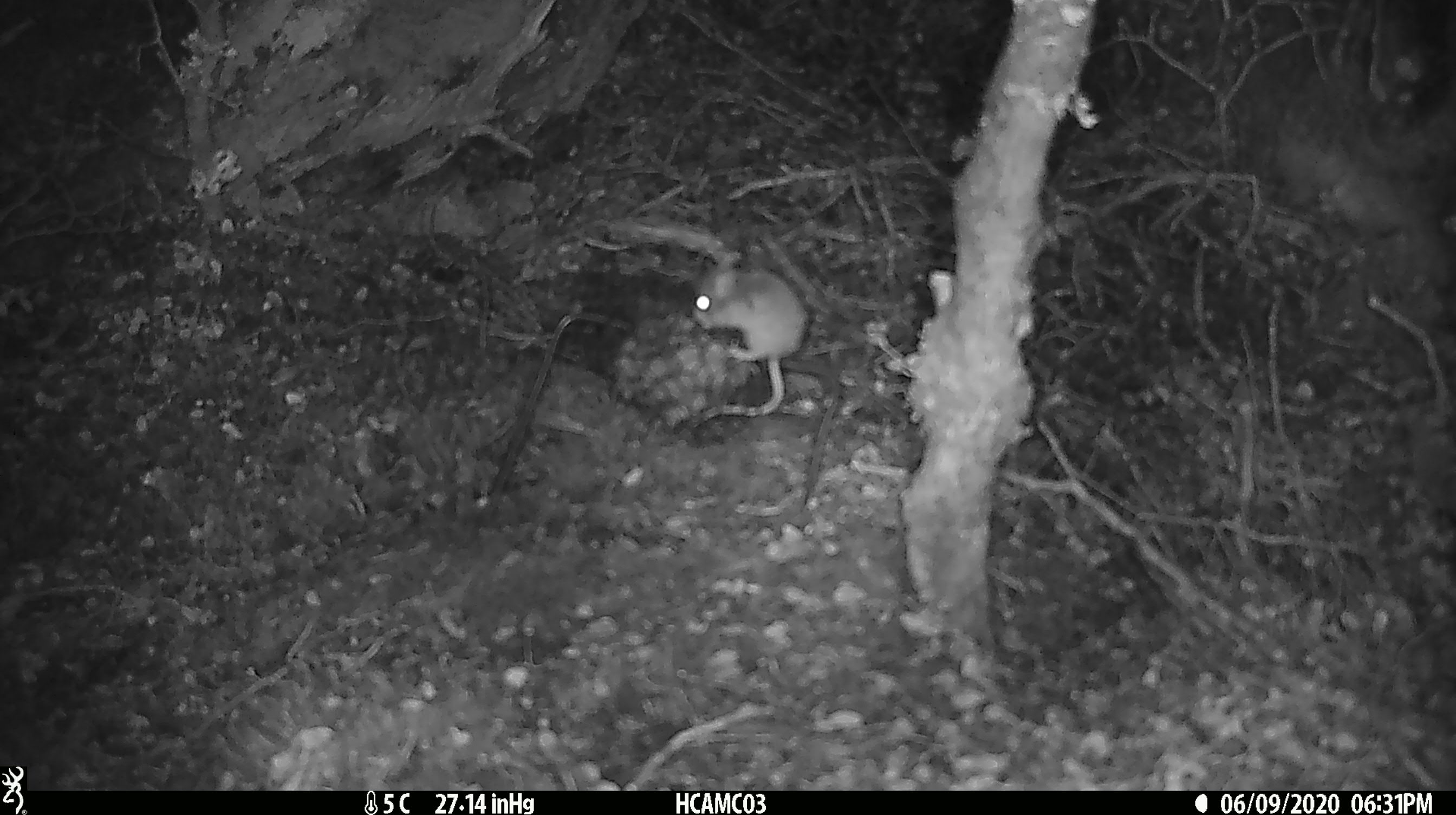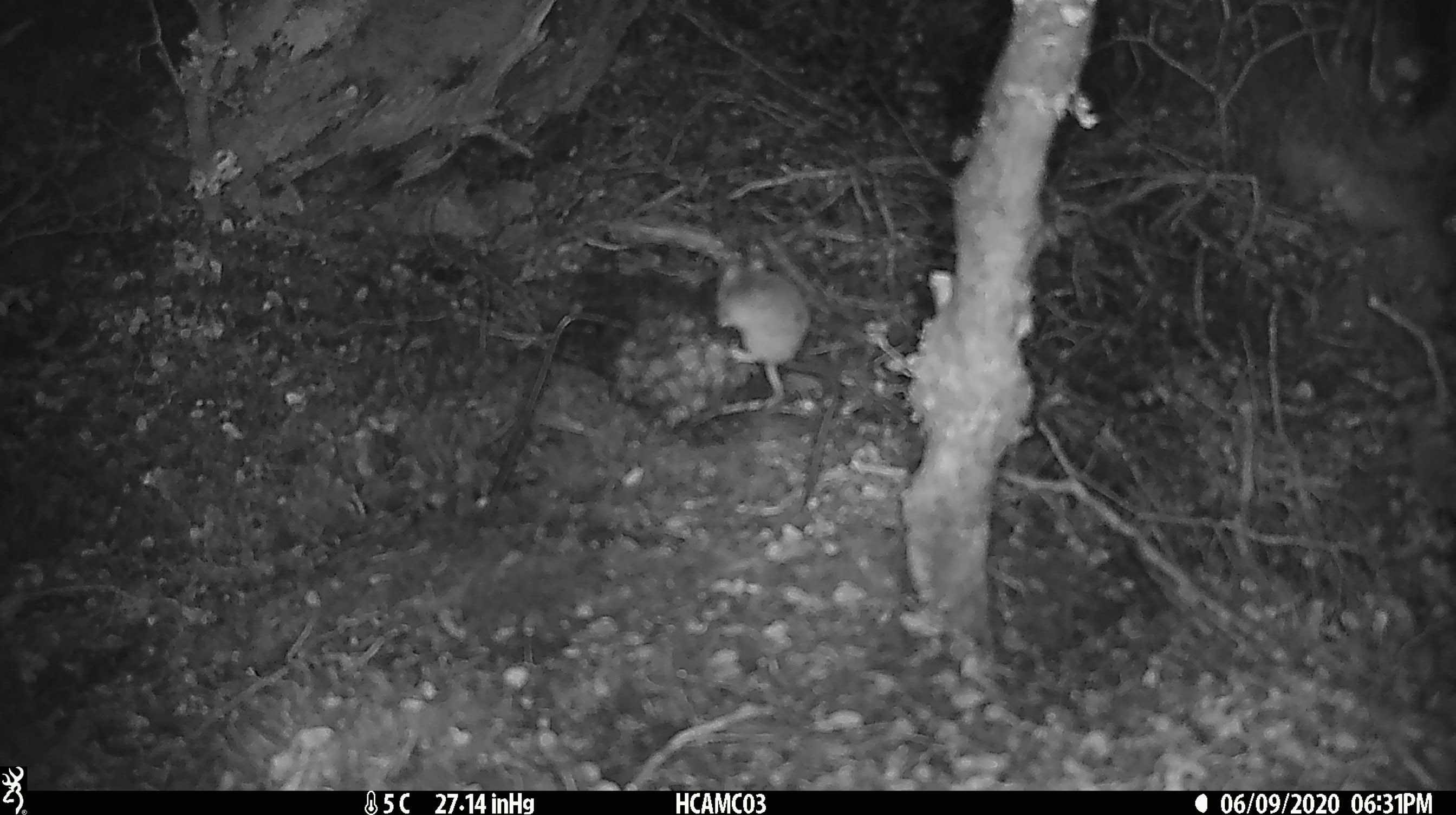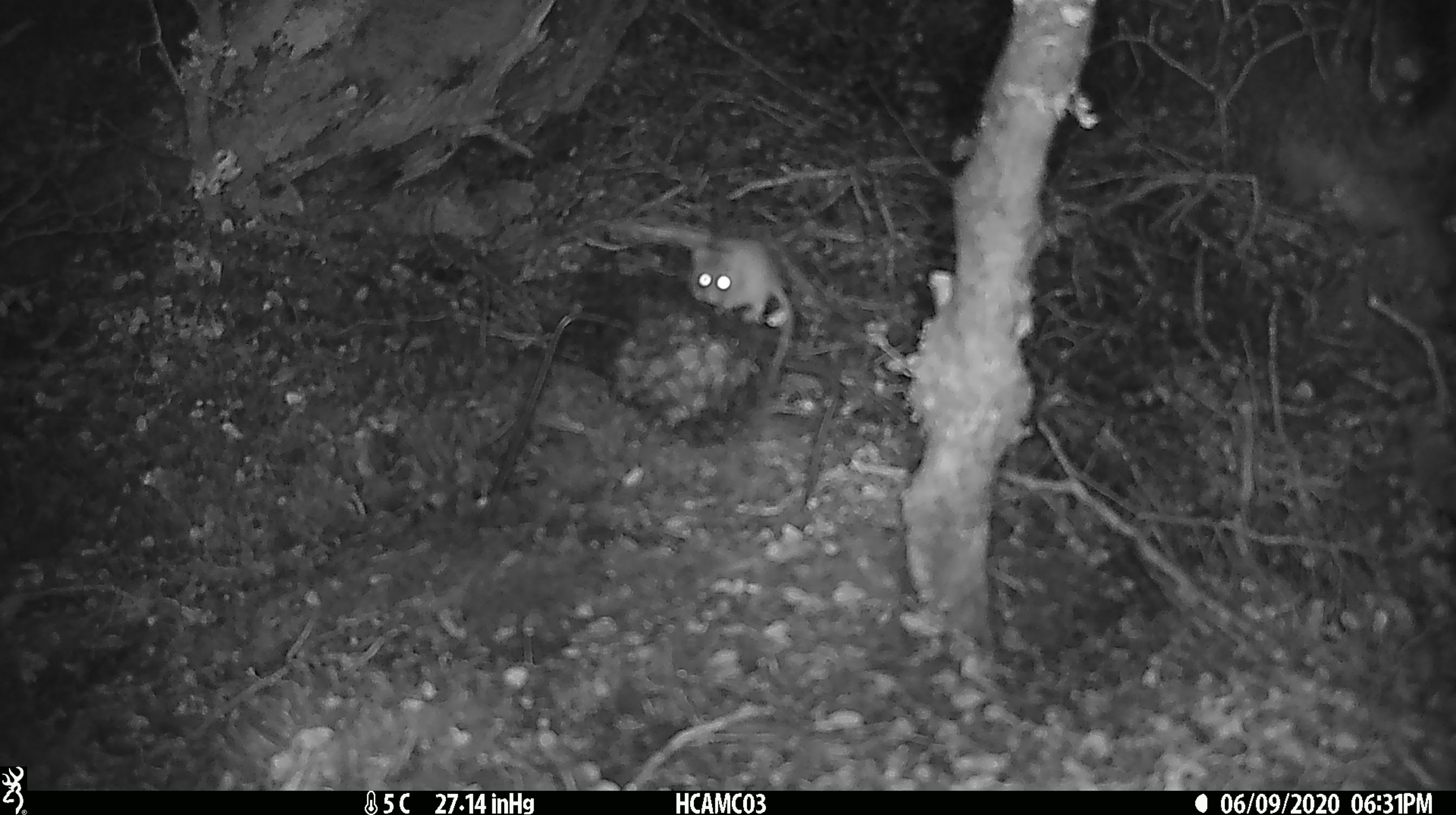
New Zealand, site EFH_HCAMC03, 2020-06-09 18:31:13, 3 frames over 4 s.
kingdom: Animalia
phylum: Chordata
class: Mammalia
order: Rodentia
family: Muridae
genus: Mus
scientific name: Mus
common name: mouse